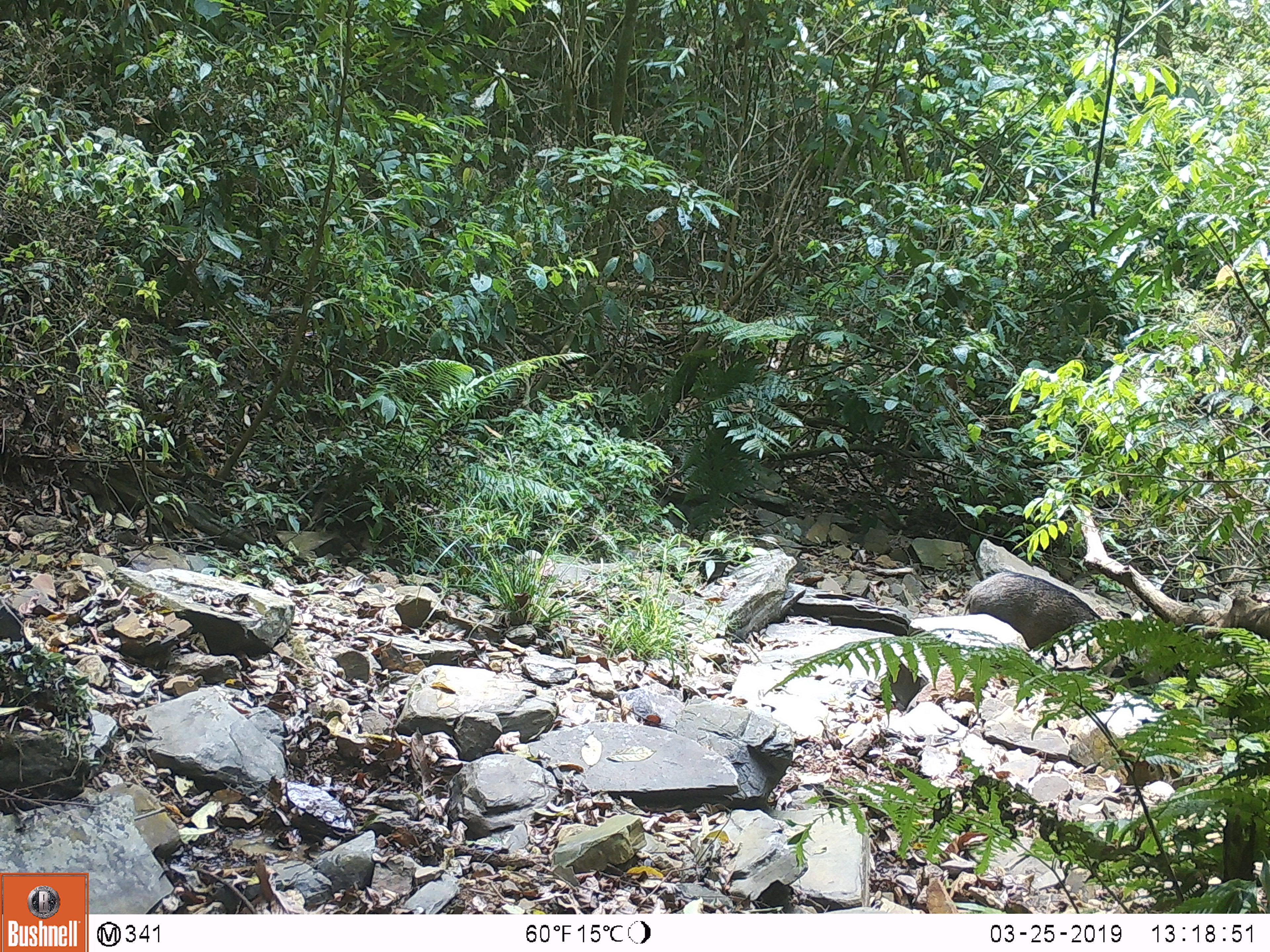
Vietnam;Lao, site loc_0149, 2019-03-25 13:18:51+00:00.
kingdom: Animalia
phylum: Chordata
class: Mammalia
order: Artiodactyla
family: Suidae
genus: Sus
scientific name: Sus scrofa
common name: eurasian wild pig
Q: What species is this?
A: Eurasian wild pig (Sus scrofa).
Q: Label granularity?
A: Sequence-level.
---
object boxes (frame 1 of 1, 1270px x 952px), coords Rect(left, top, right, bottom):
eurasian wild pig: Rect(962, 570, 1103, 648)